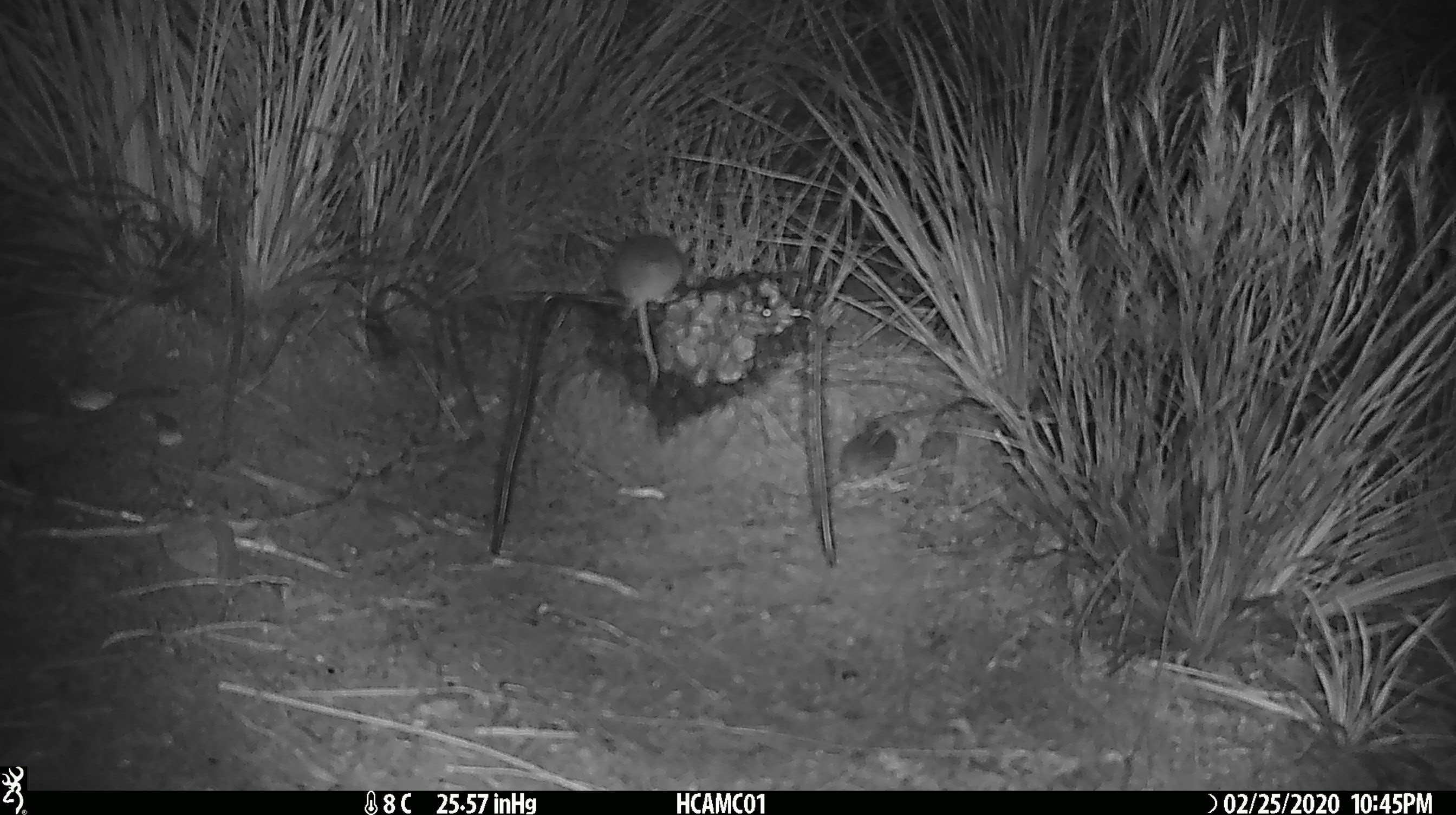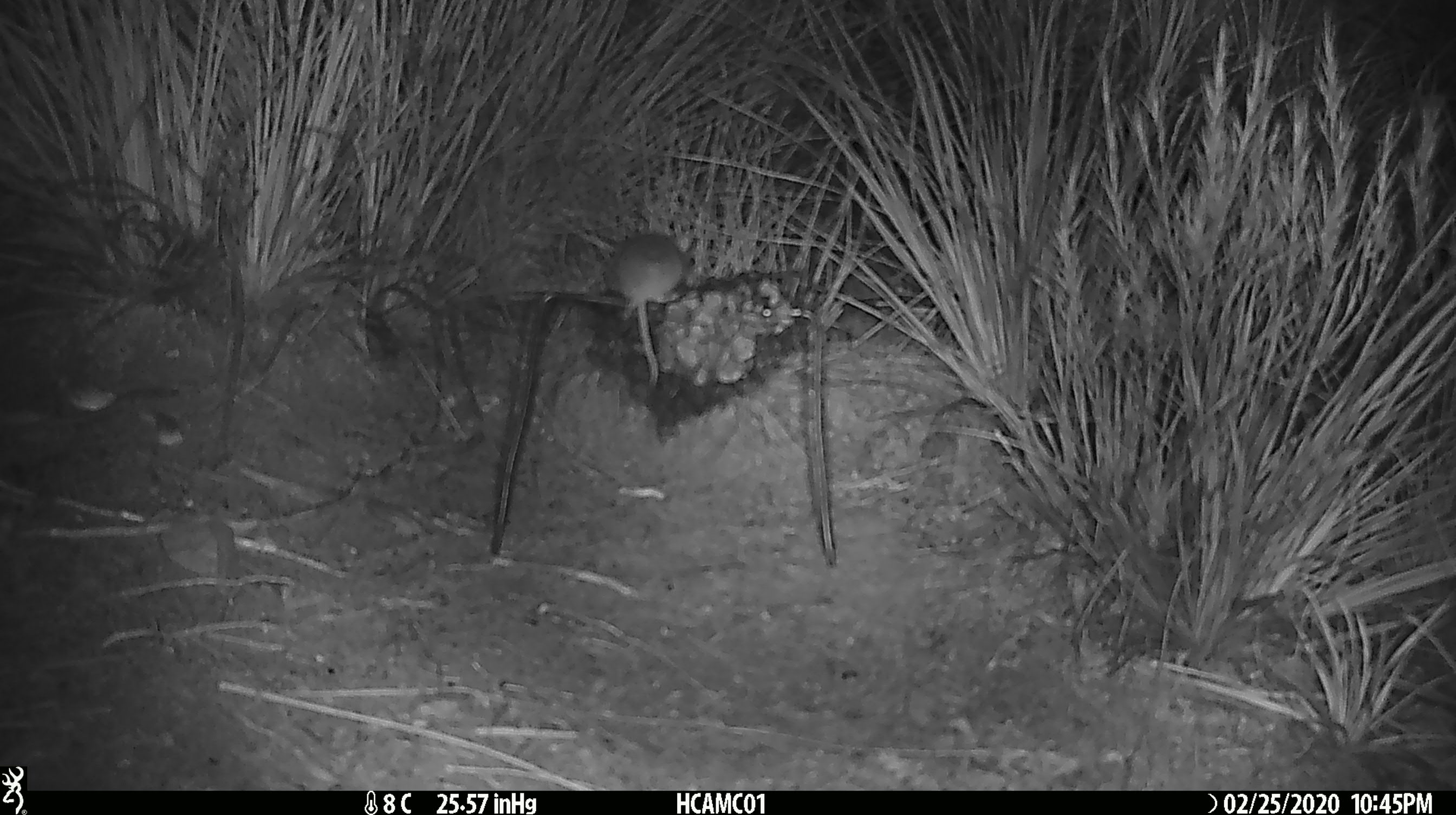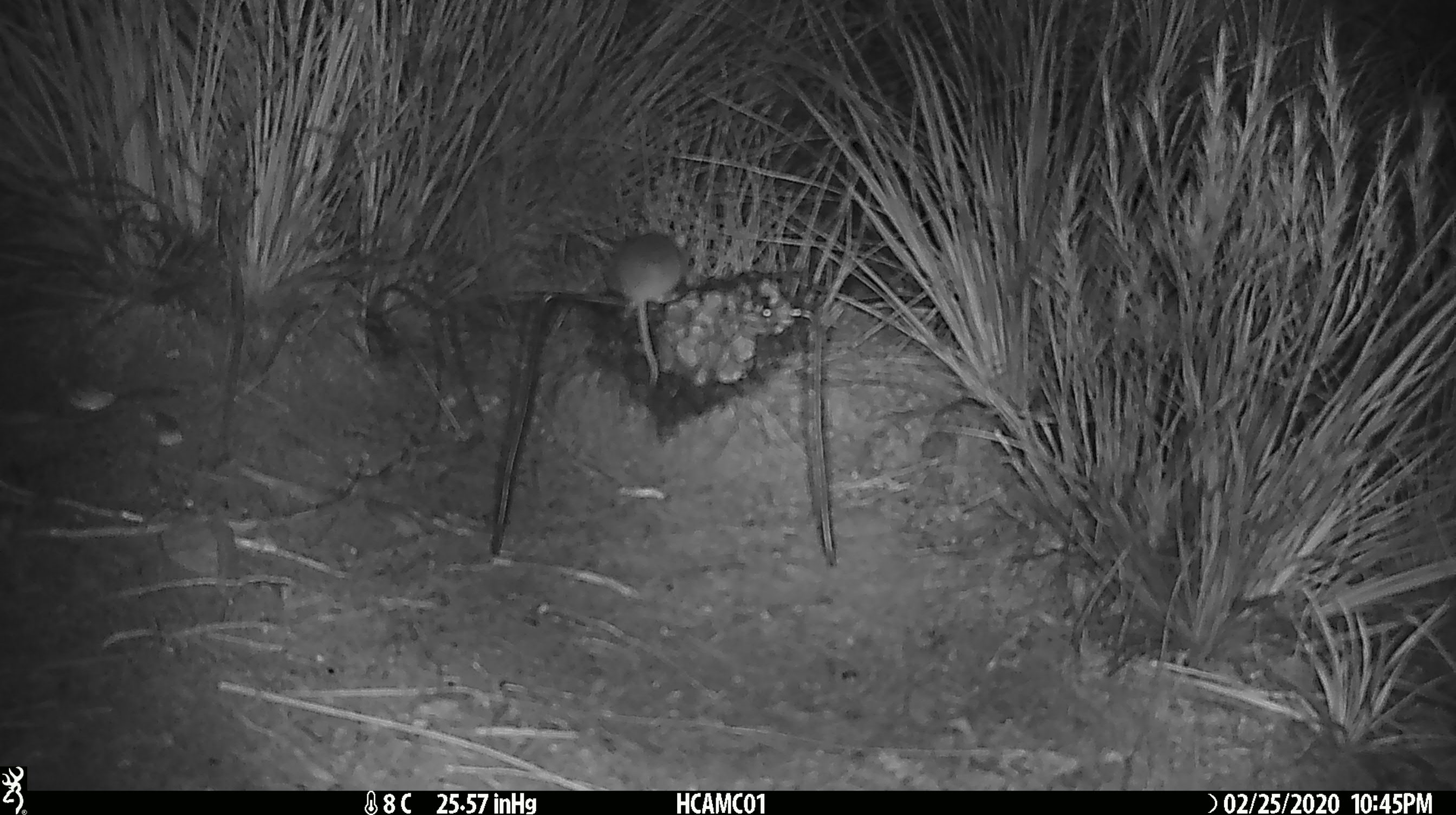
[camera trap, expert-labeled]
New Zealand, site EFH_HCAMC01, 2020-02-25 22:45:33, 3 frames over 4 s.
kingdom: Animalia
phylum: Chordata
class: Mammalia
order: Rodentia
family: Muridae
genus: Mus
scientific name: Mus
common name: mouse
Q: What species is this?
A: Mouse (Mus).